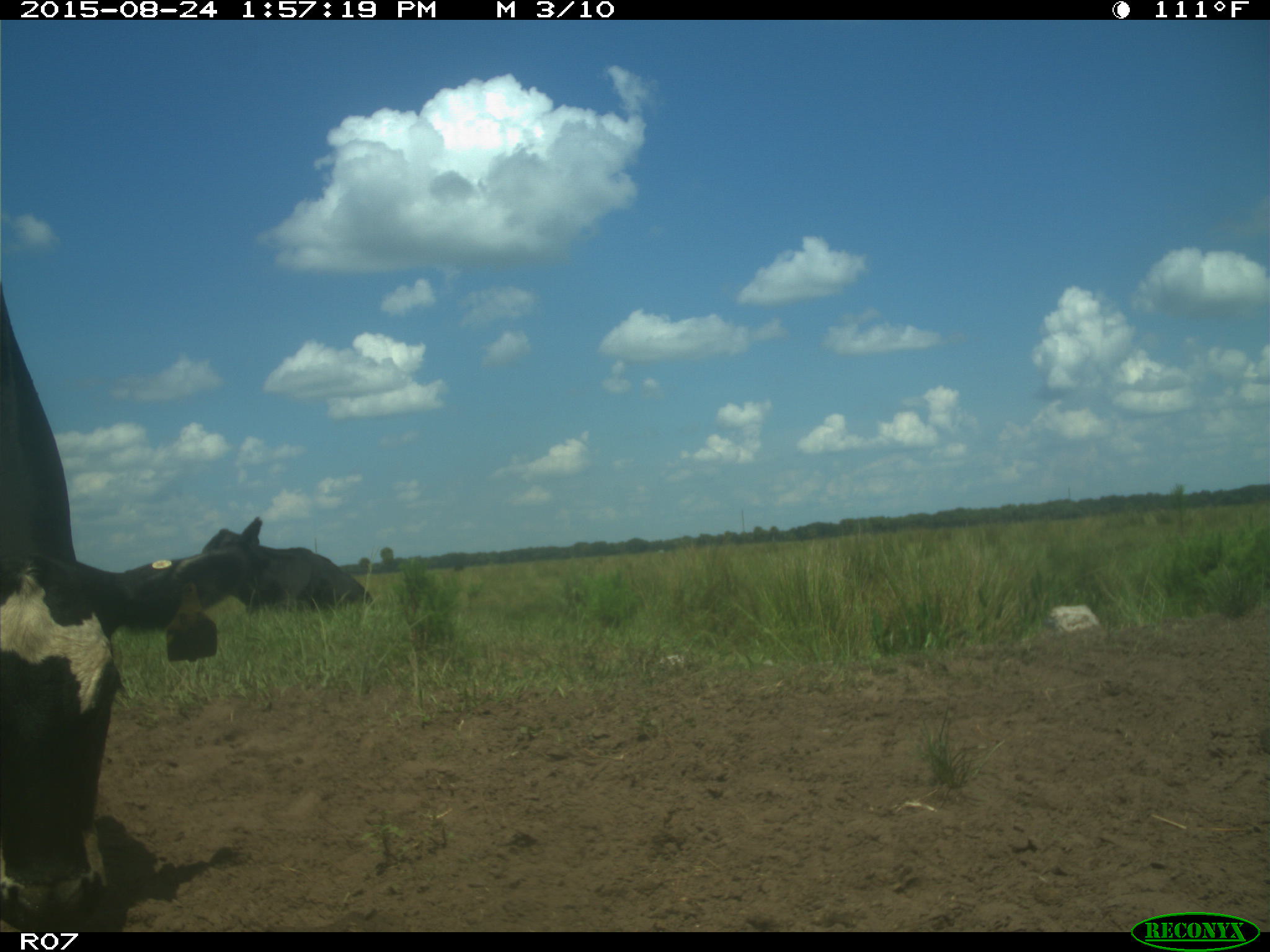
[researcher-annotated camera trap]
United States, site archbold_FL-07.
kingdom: Animalia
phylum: Chordata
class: Mammalia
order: Artiodactyla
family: Bovidae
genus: Bos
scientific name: Bos taurus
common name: domestic cow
Bos taurus (domestic cow).